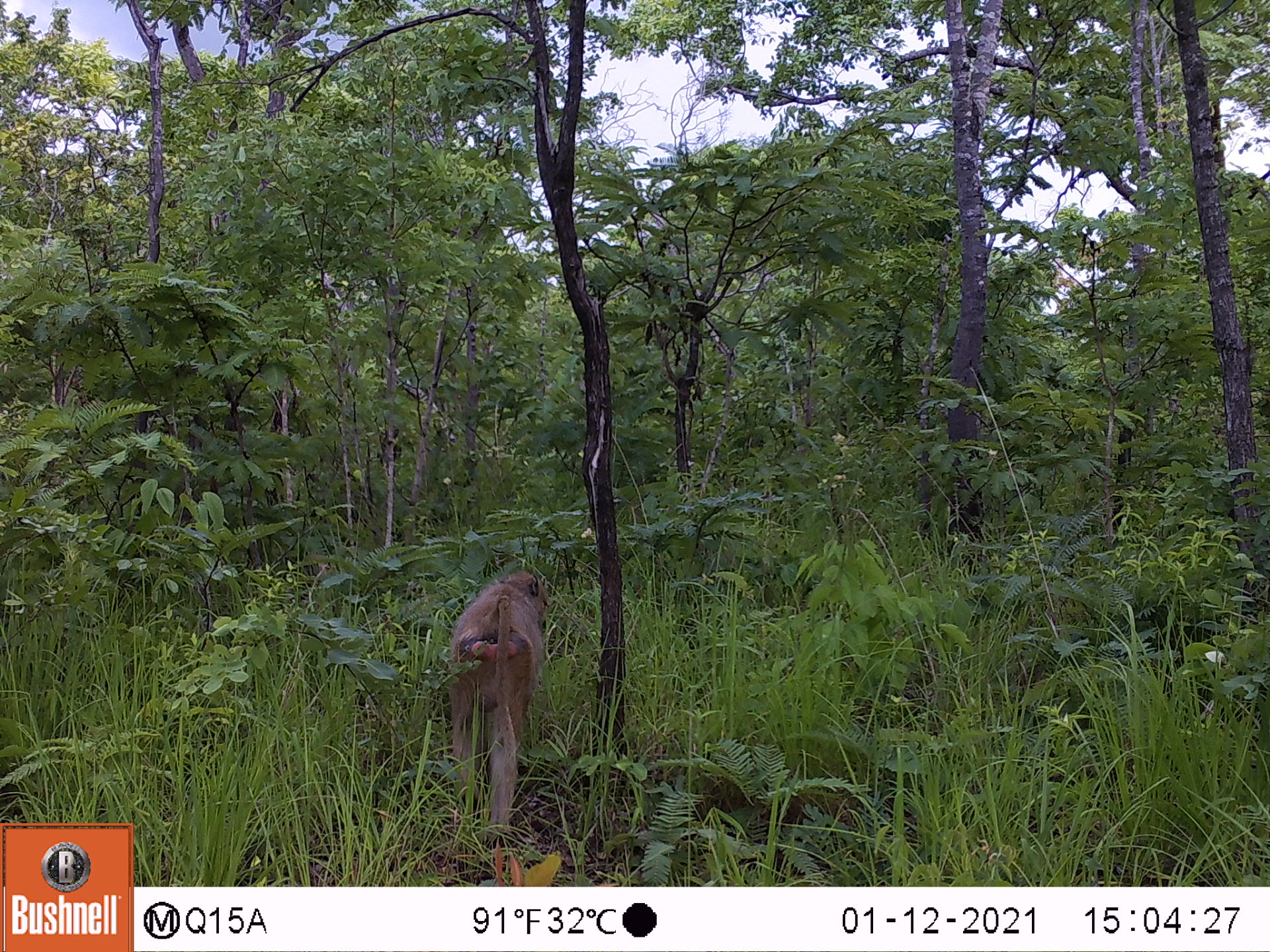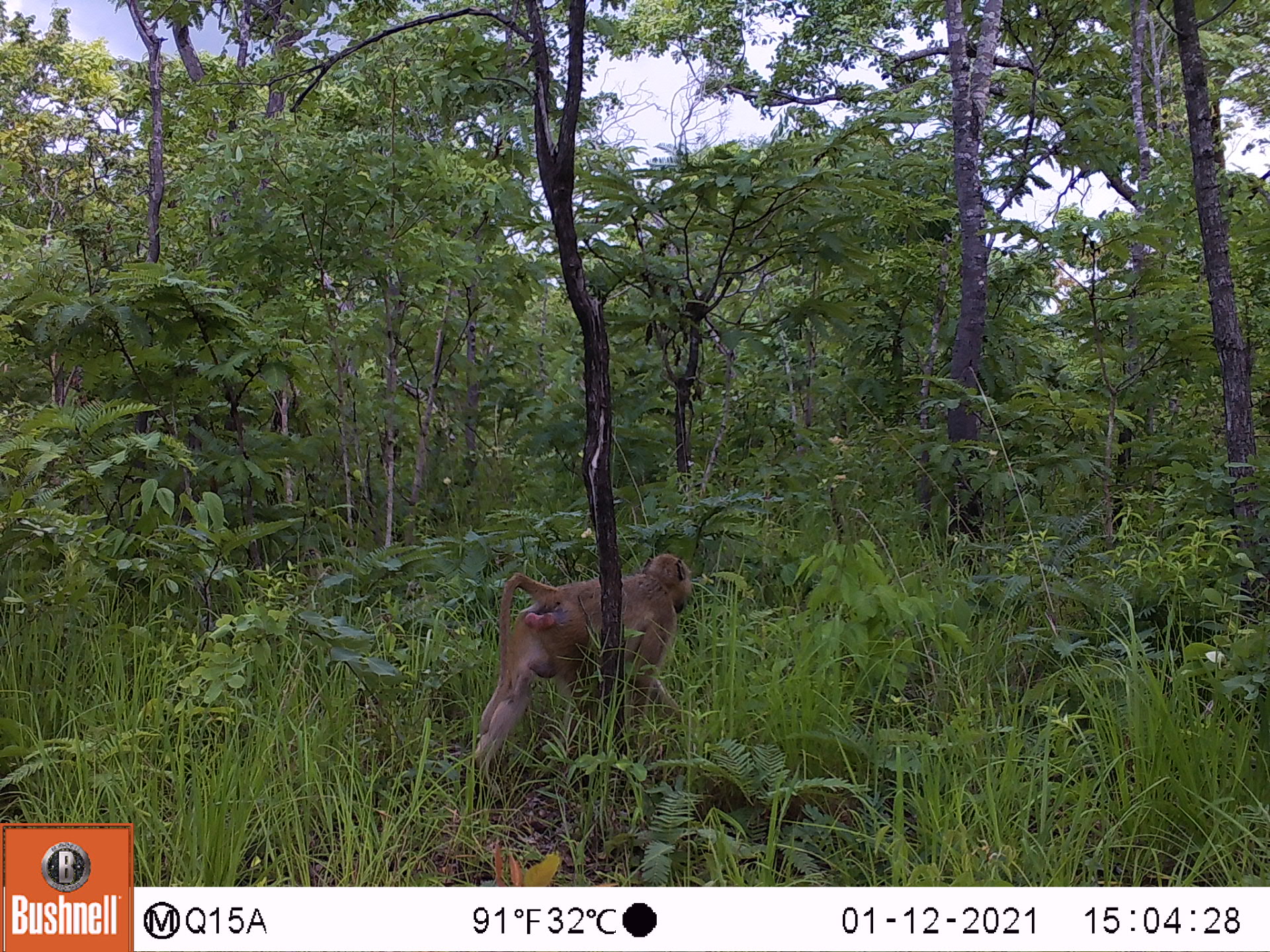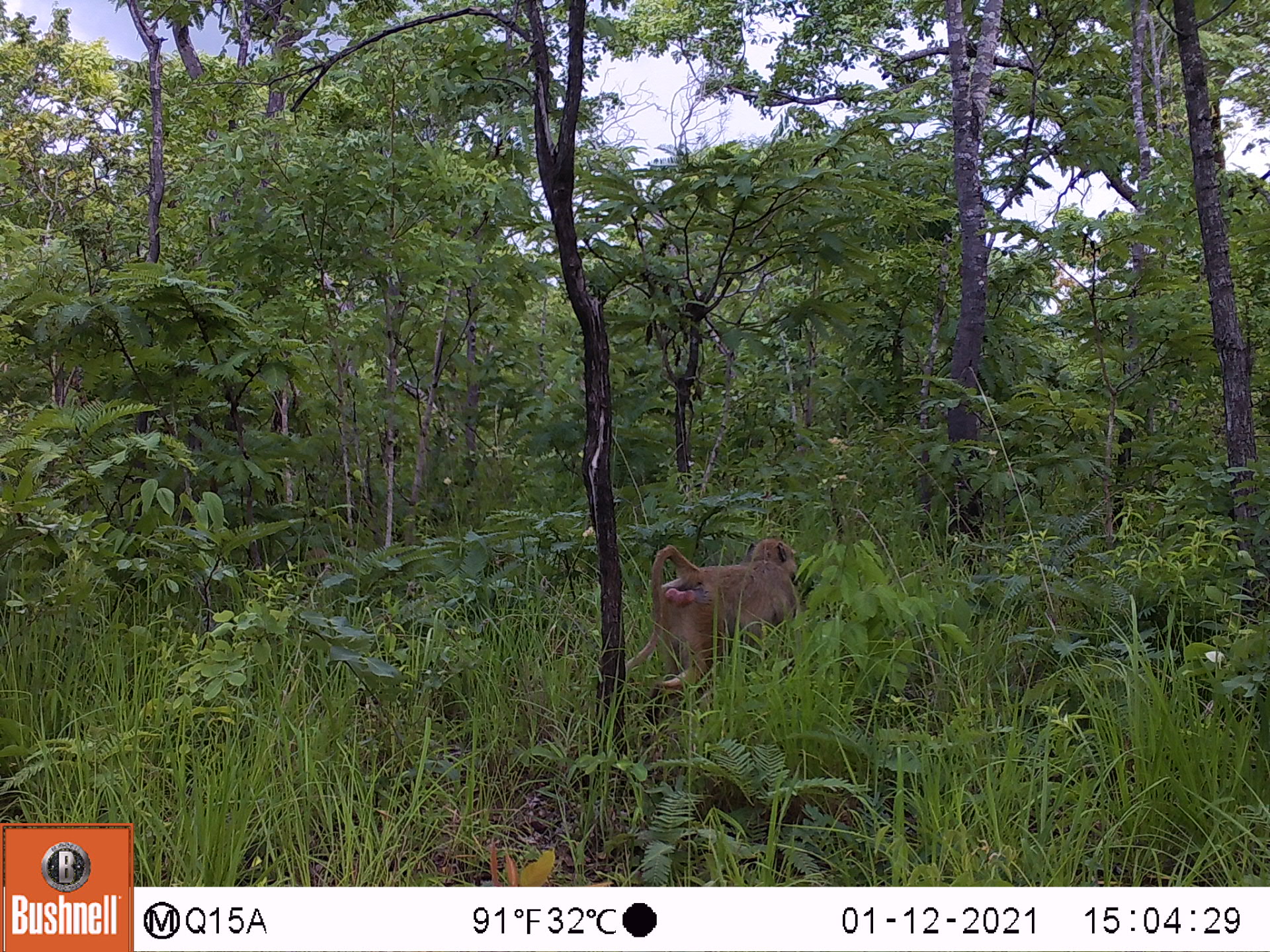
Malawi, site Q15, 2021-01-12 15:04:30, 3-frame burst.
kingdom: Animalia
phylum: Chordata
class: Mammalia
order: Primates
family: Cercopithecidae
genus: Papio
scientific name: Papio cynocephalus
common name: yellow baboon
Yellow baboon (Papio cynocephalus), count 1.